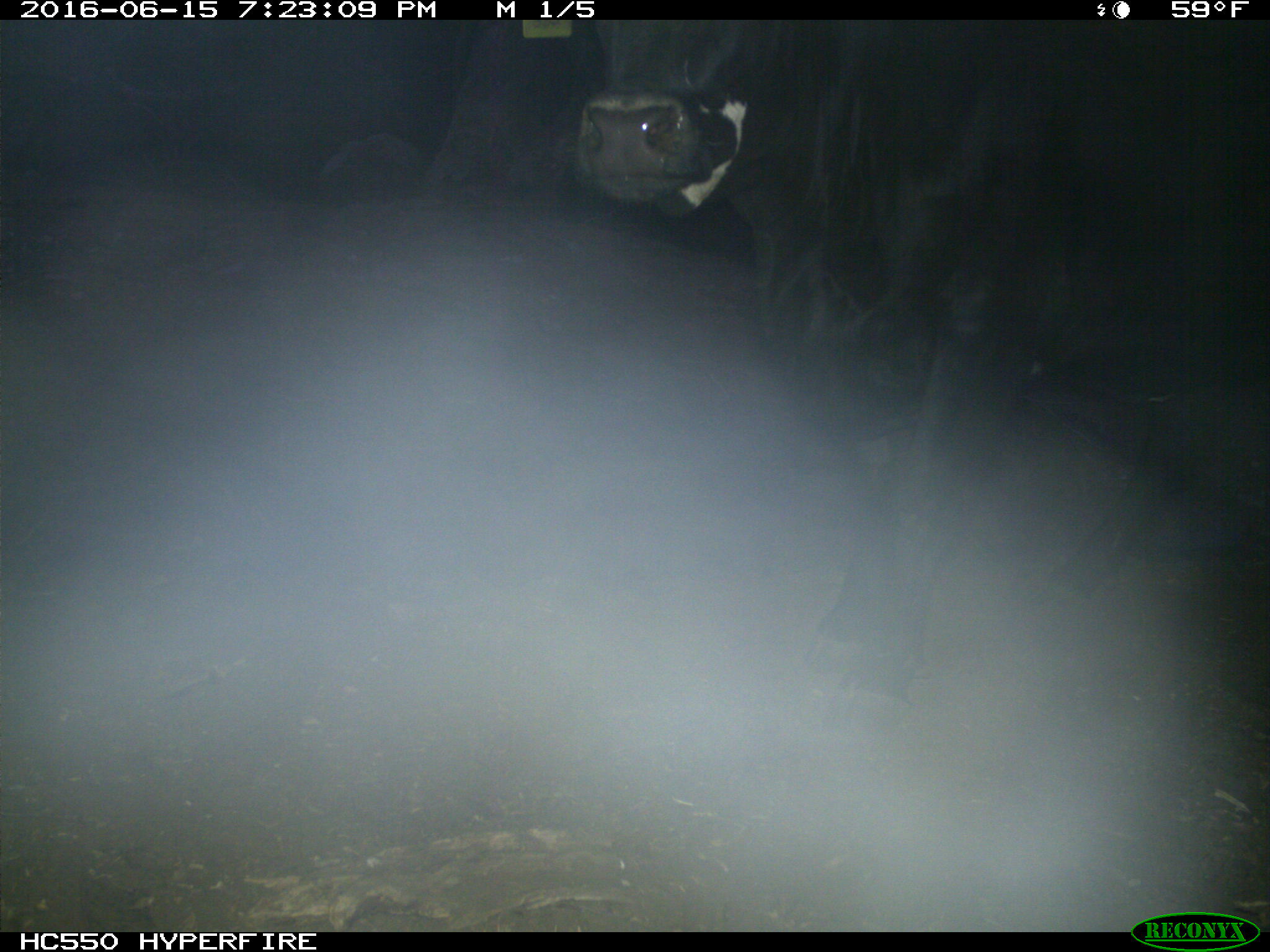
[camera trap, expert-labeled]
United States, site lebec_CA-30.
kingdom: Animalia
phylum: Chordata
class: Mammalia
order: Artiodactyla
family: Bovidae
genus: Bos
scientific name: Bos taurus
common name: domestic cow